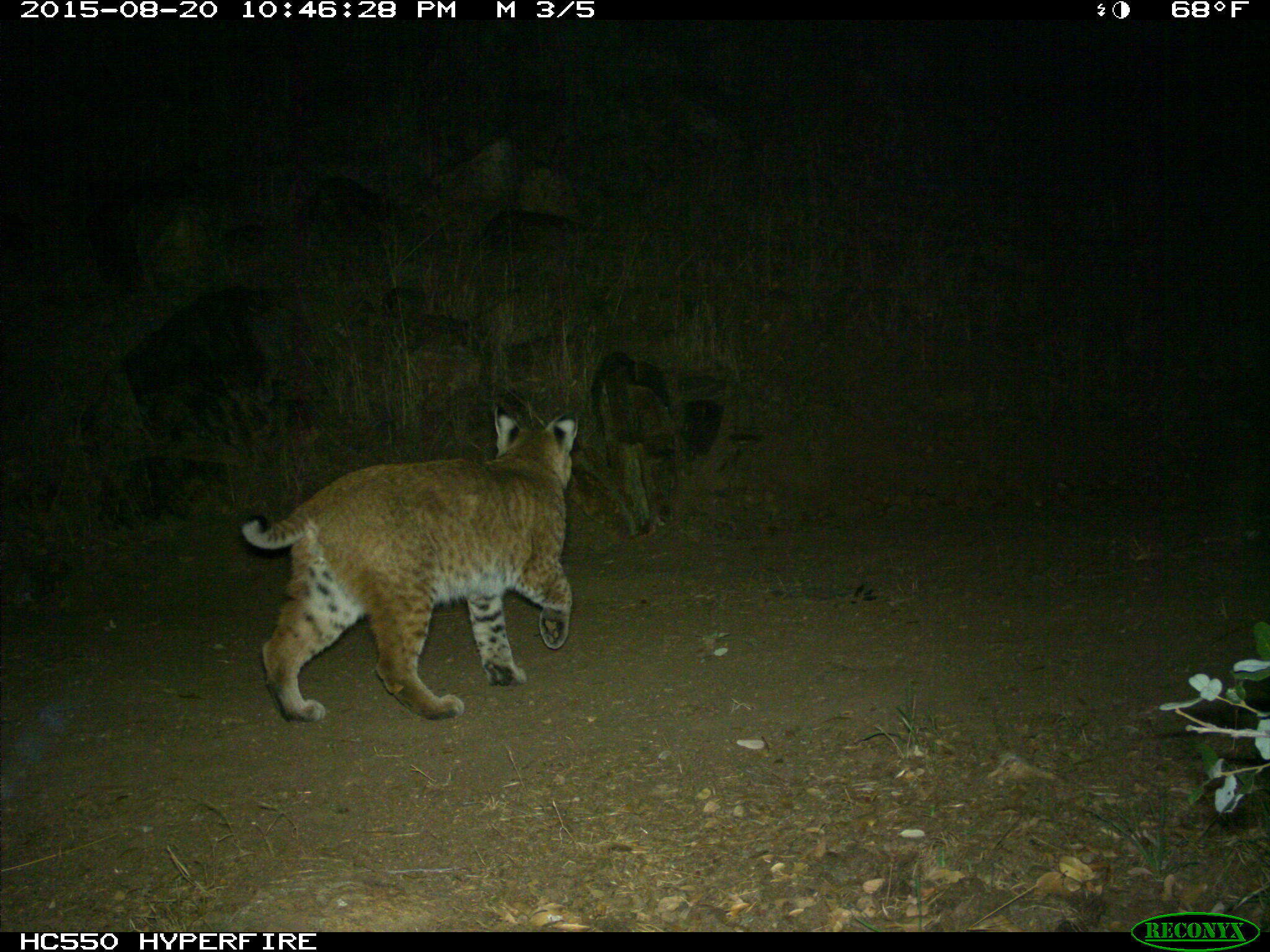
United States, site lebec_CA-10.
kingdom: Animalia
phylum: Chordata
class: Mammalia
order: Carnivora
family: Felidae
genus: Lynx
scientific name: Lynx rufus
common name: bobcat